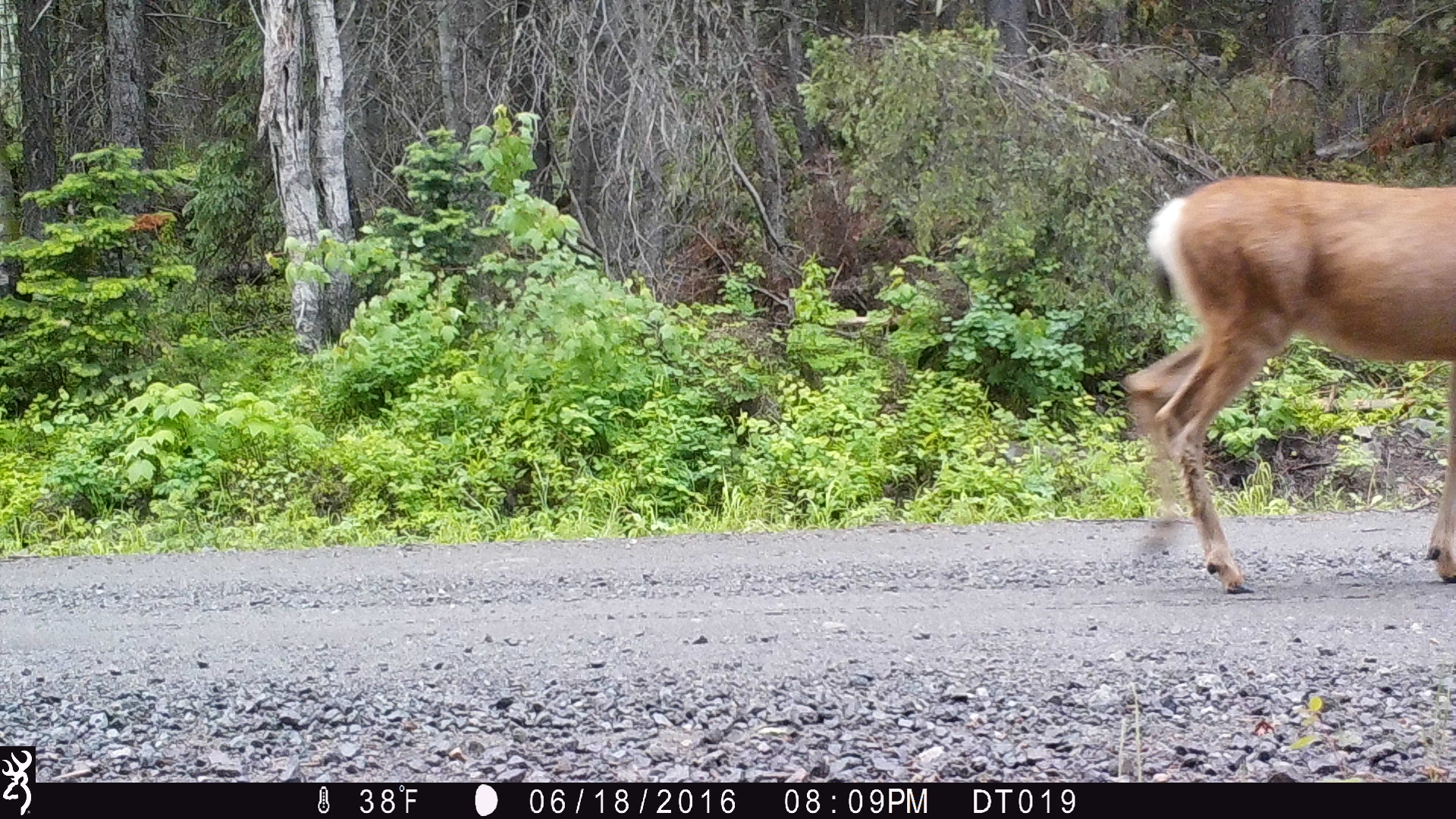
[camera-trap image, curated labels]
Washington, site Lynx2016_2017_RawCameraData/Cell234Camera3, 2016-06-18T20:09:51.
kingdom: Animalia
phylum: Chordata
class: Mammalia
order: Artiodactyla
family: Cervidae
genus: Odocoileus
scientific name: Odocoileus hemionus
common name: mule deer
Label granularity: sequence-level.